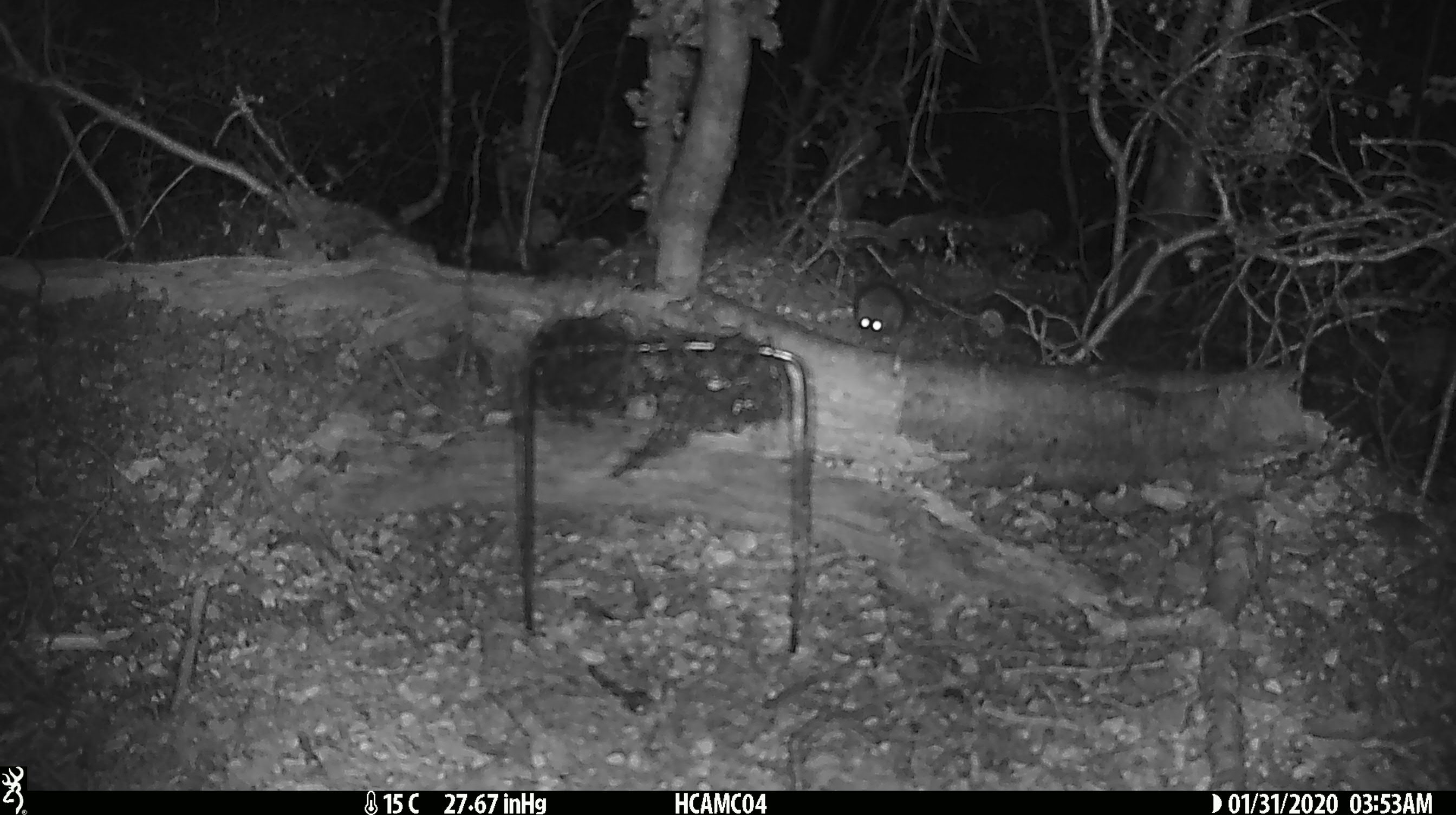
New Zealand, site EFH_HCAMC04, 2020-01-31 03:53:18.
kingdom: Animalia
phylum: Chordata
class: Mammalia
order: Rodentia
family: Muridae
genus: Mus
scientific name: Mus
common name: mouse